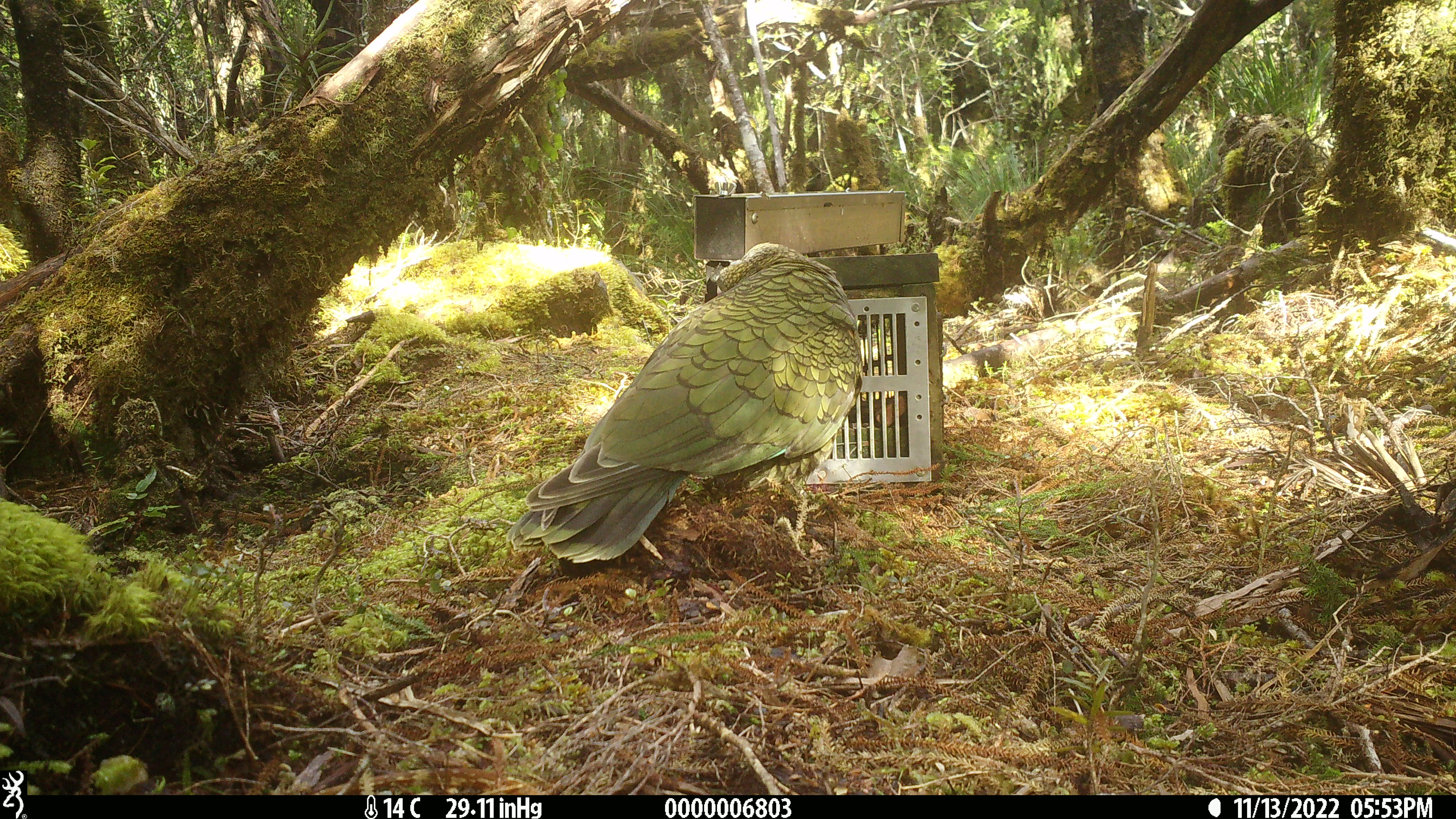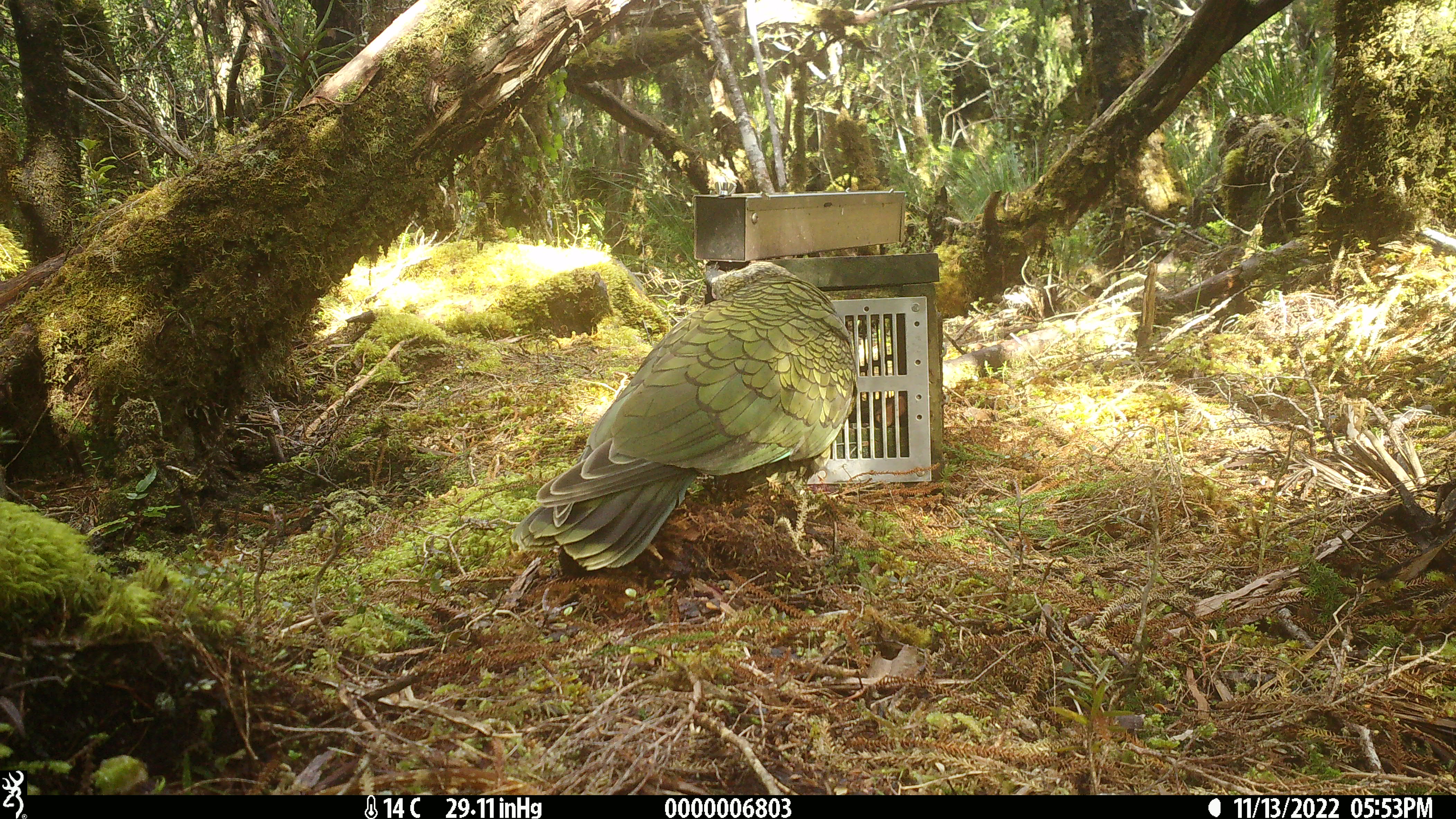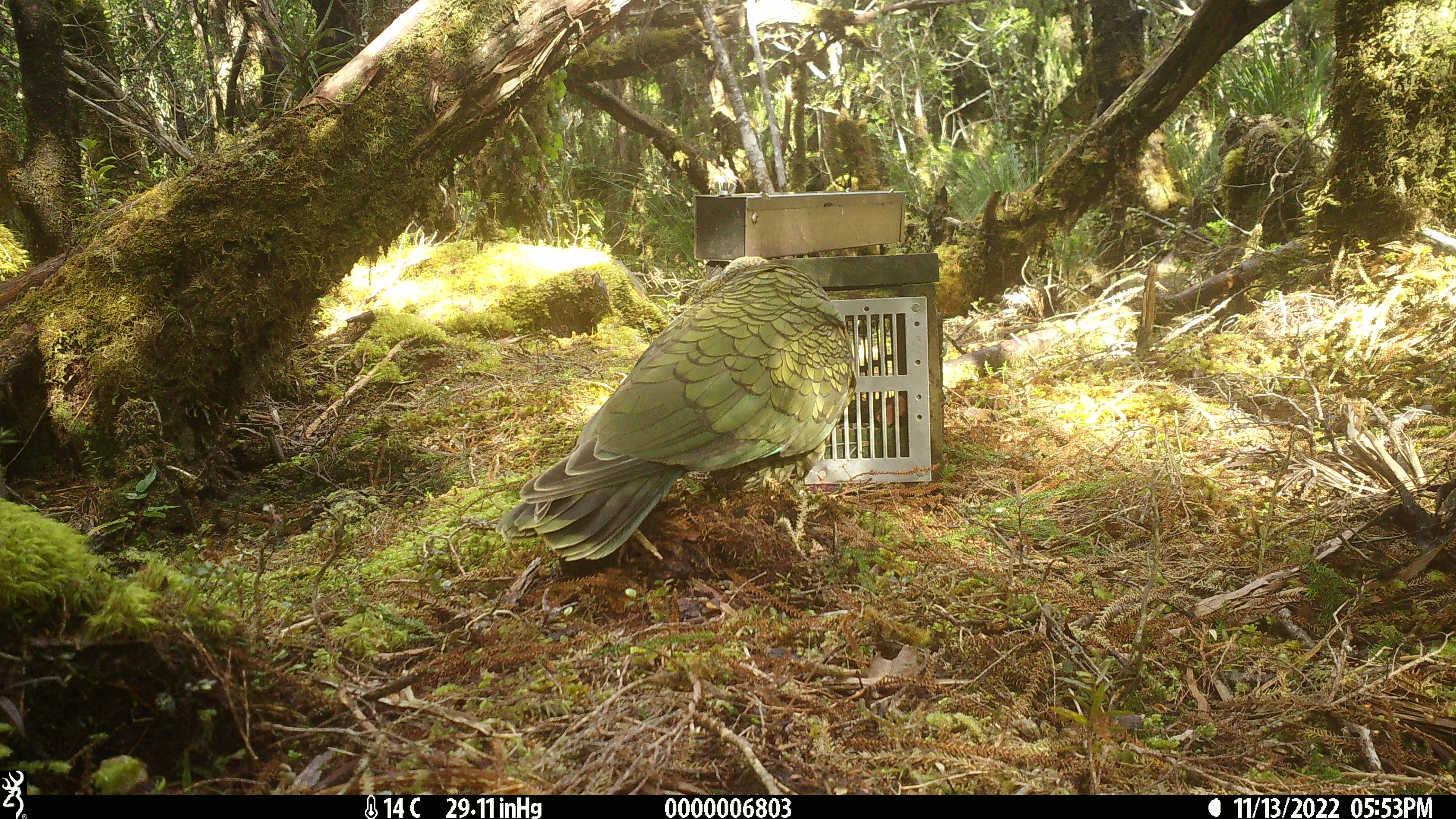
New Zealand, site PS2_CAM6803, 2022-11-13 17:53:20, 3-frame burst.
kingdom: Animalia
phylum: Chordata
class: Aves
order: Psittaciformes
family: Strigopidae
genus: Nestor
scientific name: Nestor notabilis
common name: kea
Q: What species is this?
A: Kea (Nestor notabilis).